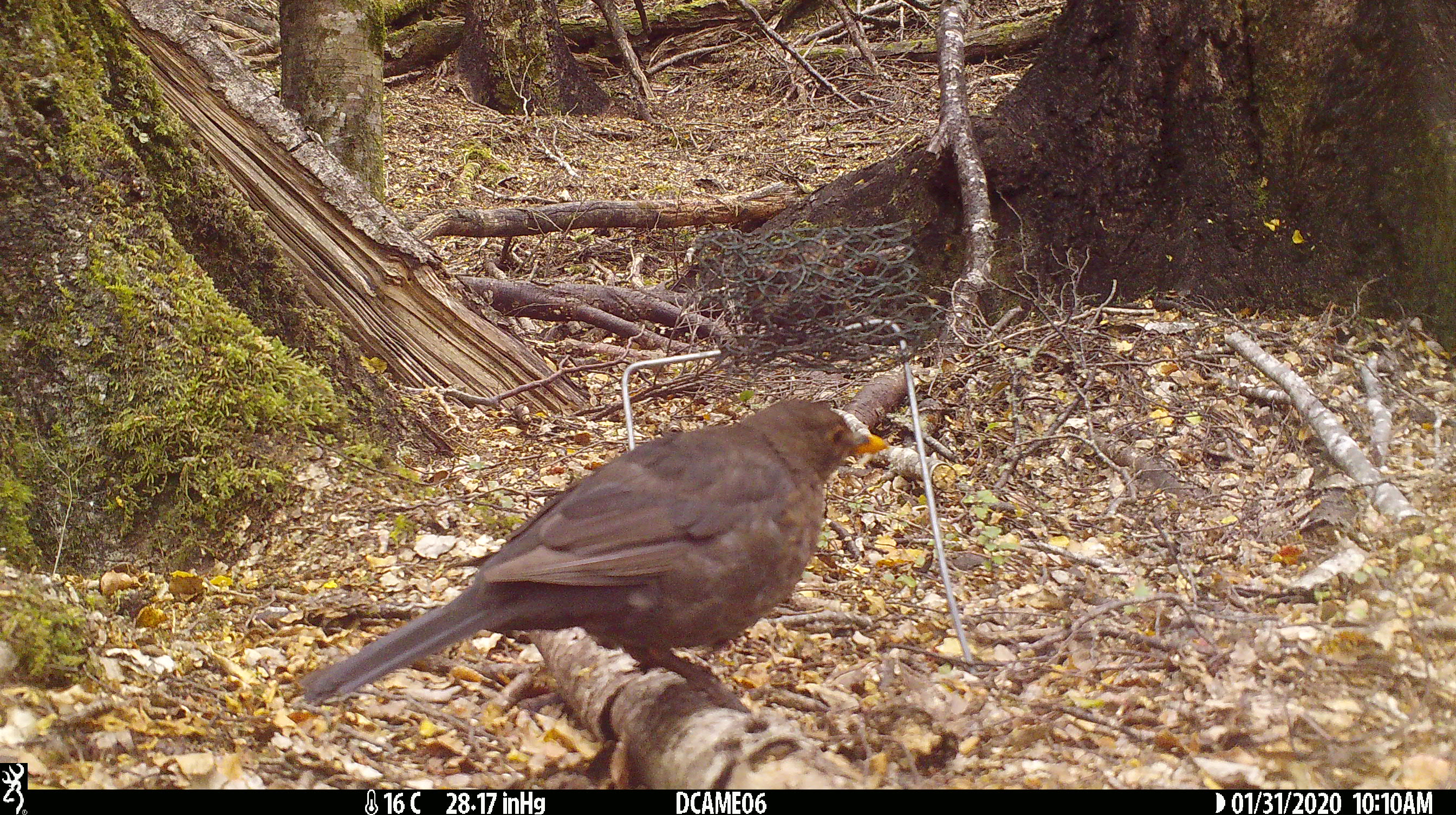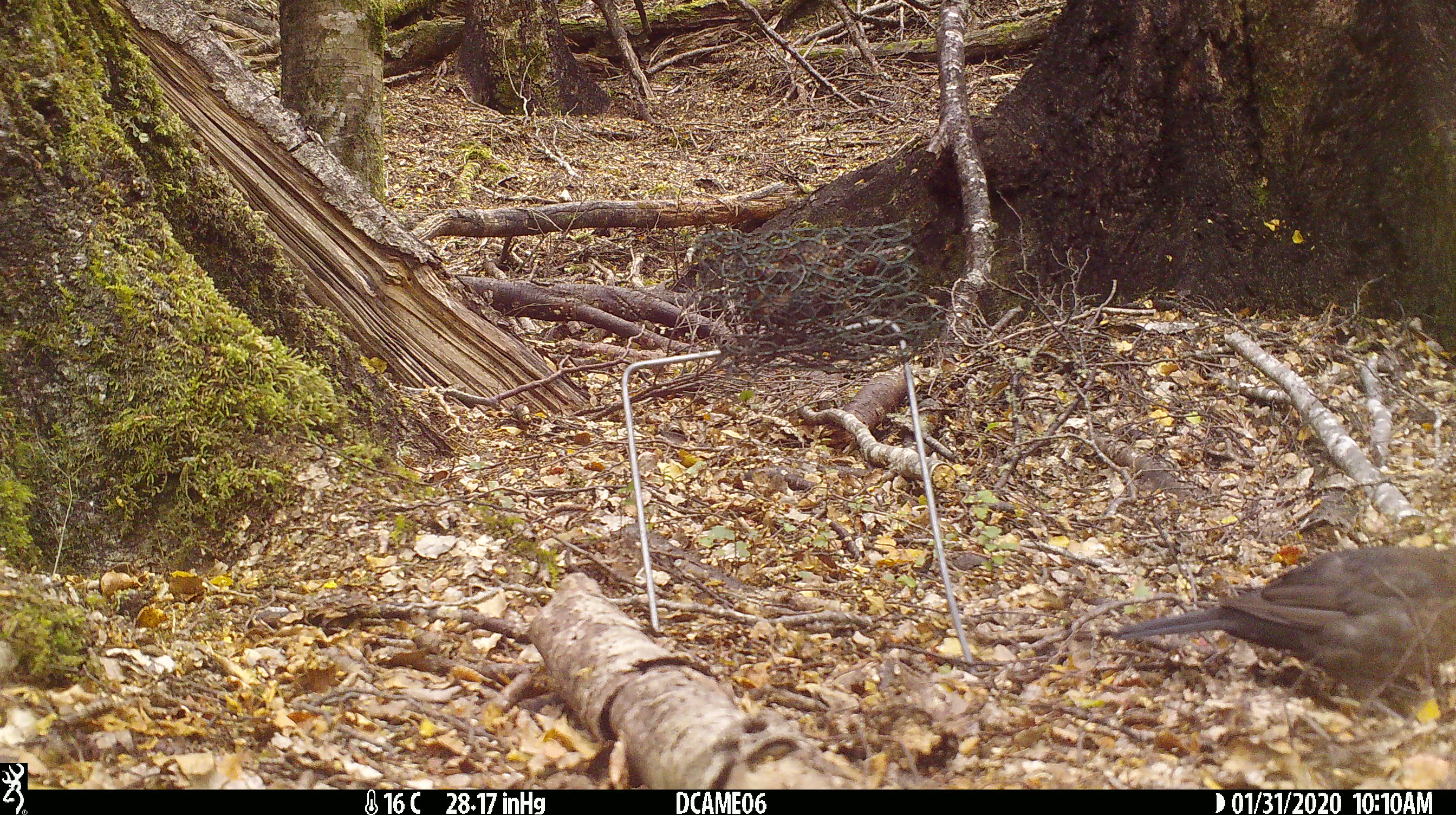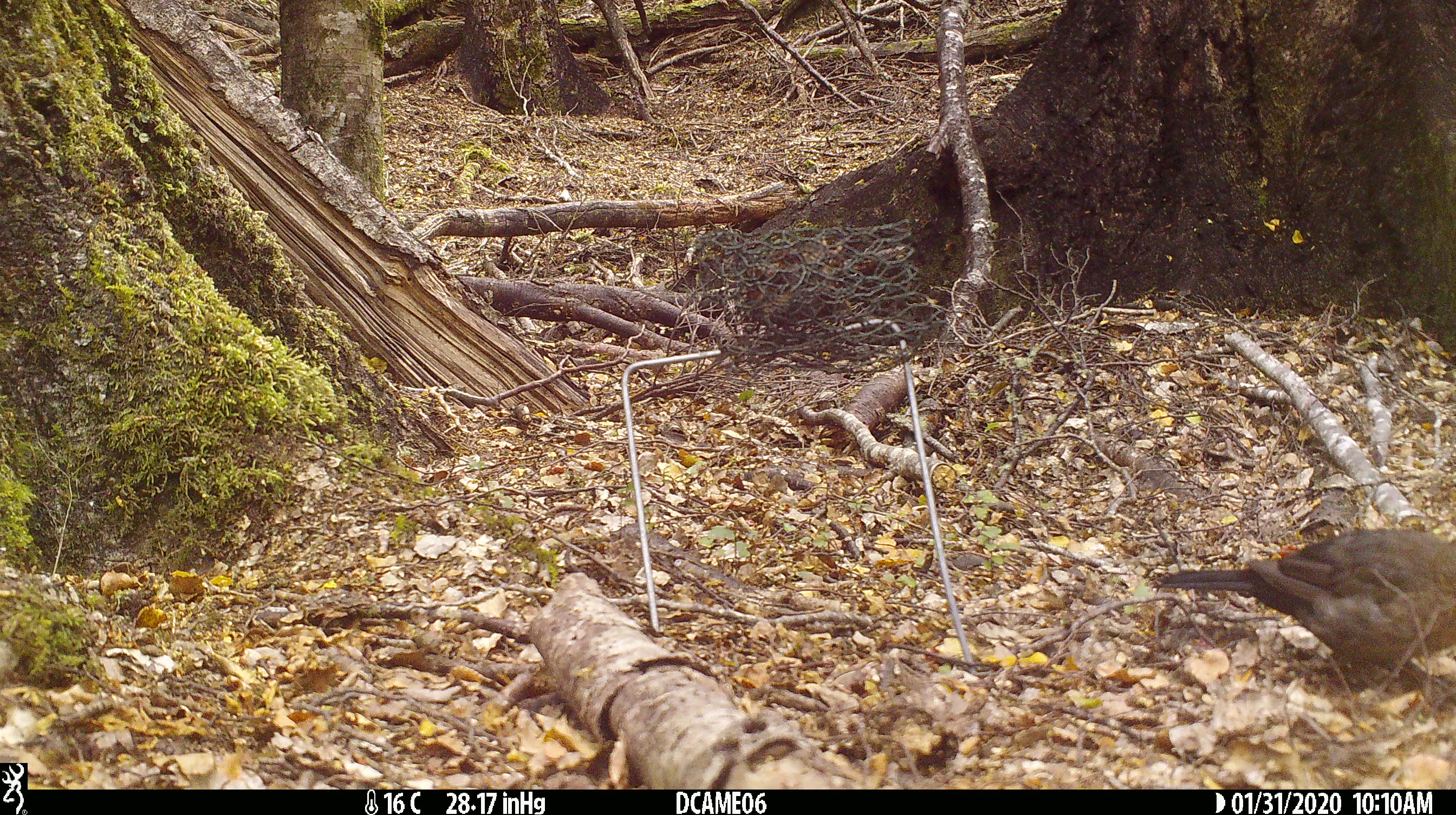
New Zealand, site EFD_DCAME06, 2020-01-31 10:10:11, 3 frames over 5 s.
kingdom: Animalia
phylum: Chordata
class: Aves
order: Passeriformes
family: Turdidae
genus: Turdus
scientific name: Turdus merula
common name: eurasian blackbird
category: blackbird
Blackbird (eurasian blackbird) (Turdus merula).